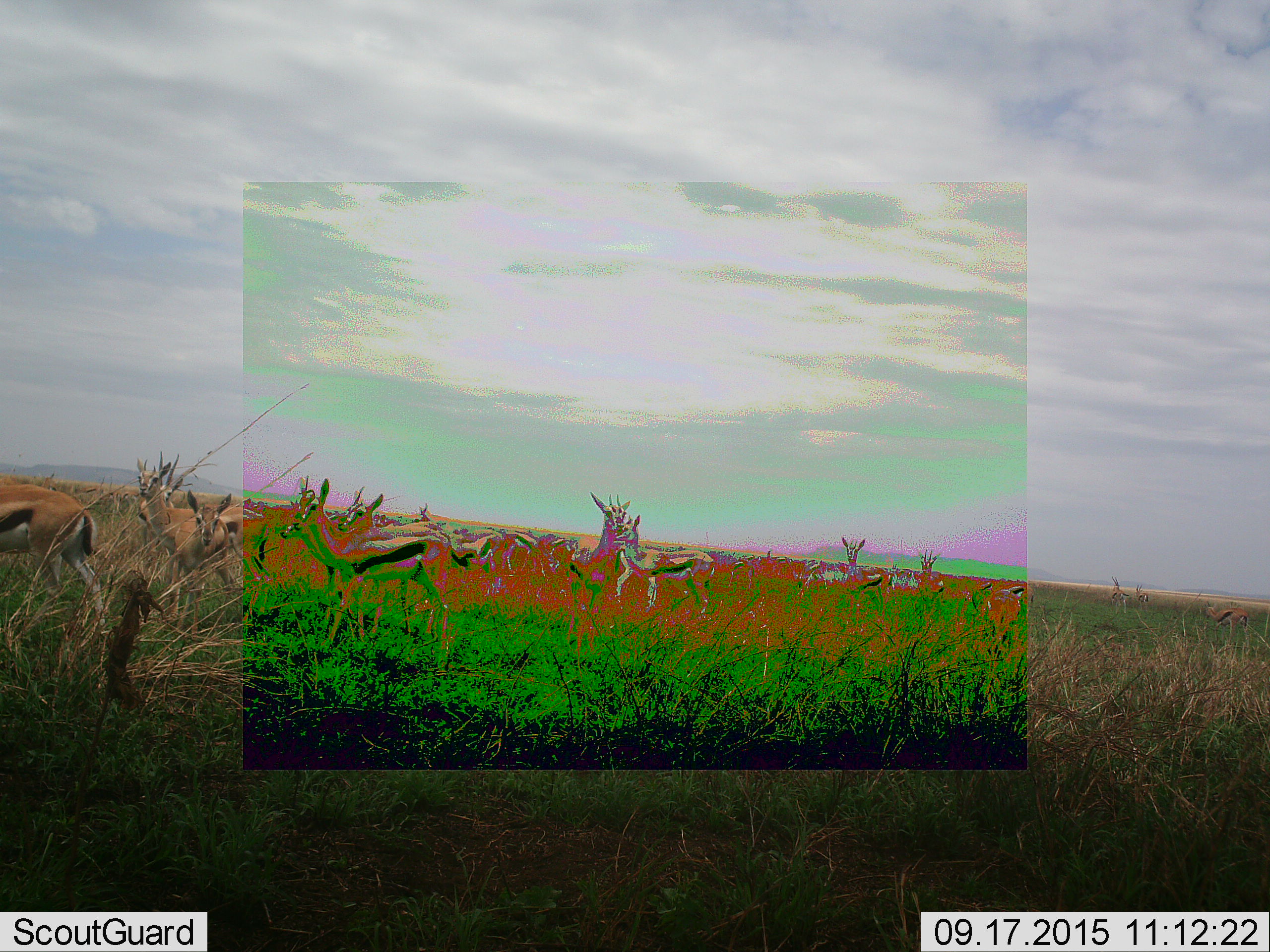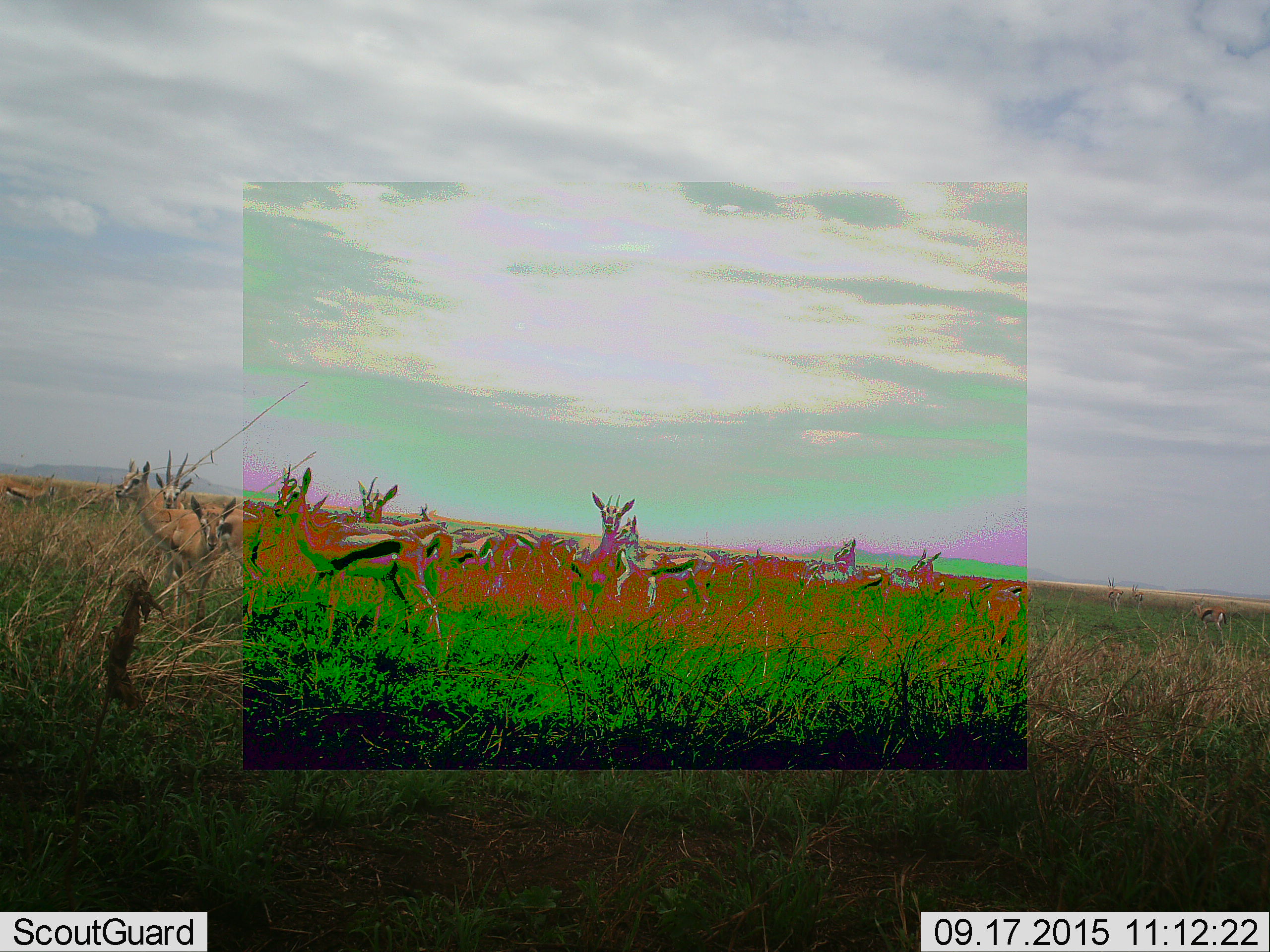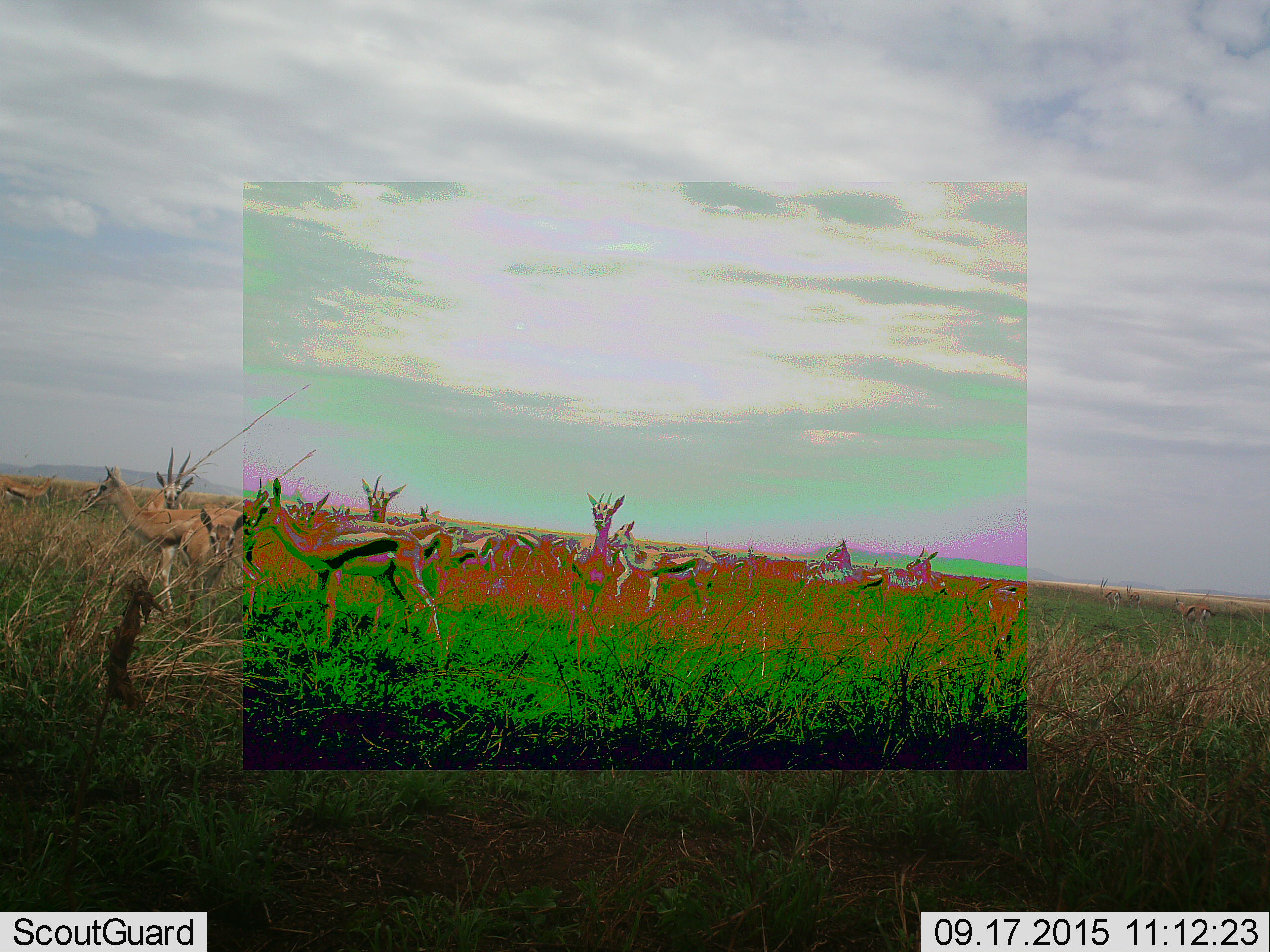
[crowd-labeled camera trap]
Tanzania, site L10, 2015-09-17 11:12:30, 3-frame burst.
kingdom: Animalia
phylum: Chordata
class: Mammalia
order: Artiodactyla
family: Bovidae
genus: Eudorcas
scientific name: Eudorcas thomsonii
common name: thomson's gazelle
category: gazellethomsons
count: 11-50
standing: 67%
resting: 22%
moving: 67%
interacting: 33%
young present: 11%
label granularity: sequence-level